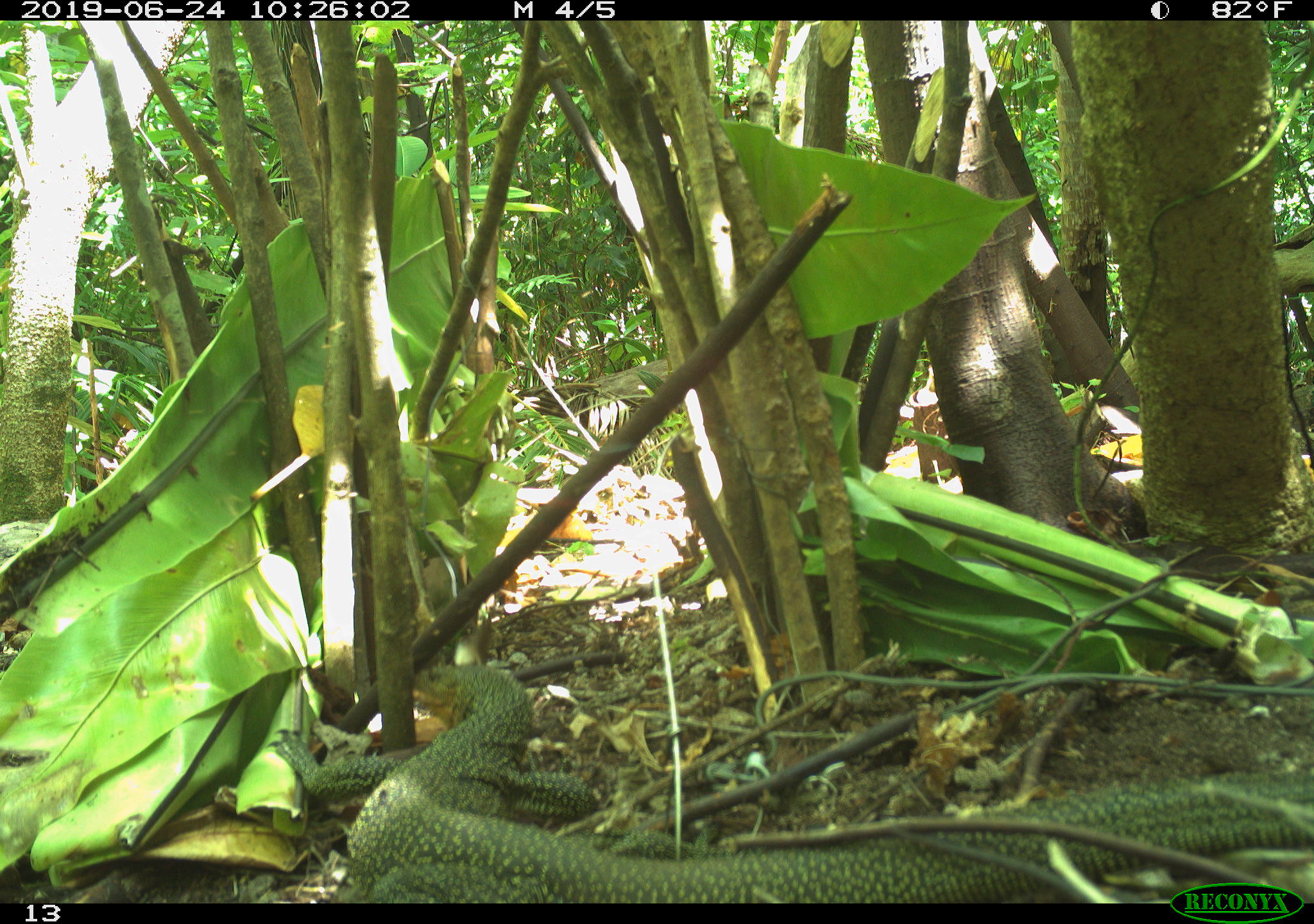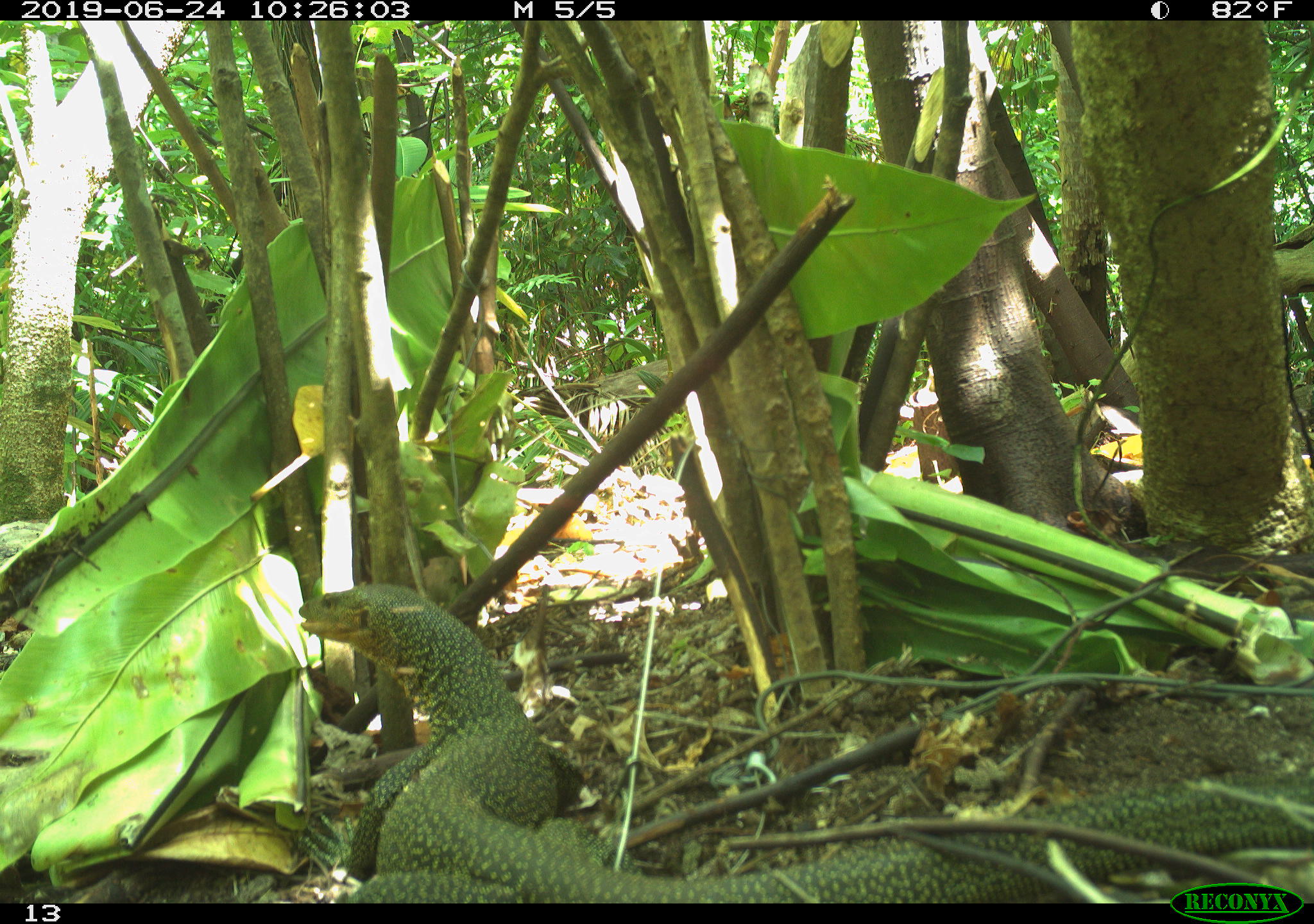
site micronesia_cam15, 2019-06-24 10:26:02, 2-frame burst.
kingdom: Animalia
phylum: Chordata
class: Reptilia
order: Squamata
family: Varanidae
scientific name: Varanidae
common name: monitor lizard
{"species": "monitor lizard (Varanidae)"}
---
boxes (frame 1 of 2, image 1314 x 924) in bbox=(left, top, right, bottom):
monitor lizard: bbox=(270, 656, 1314, 907)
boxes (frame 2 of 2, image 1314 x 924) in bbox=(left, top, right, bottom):
monitor lizard: bbox=(291, 585, 1170, 903)